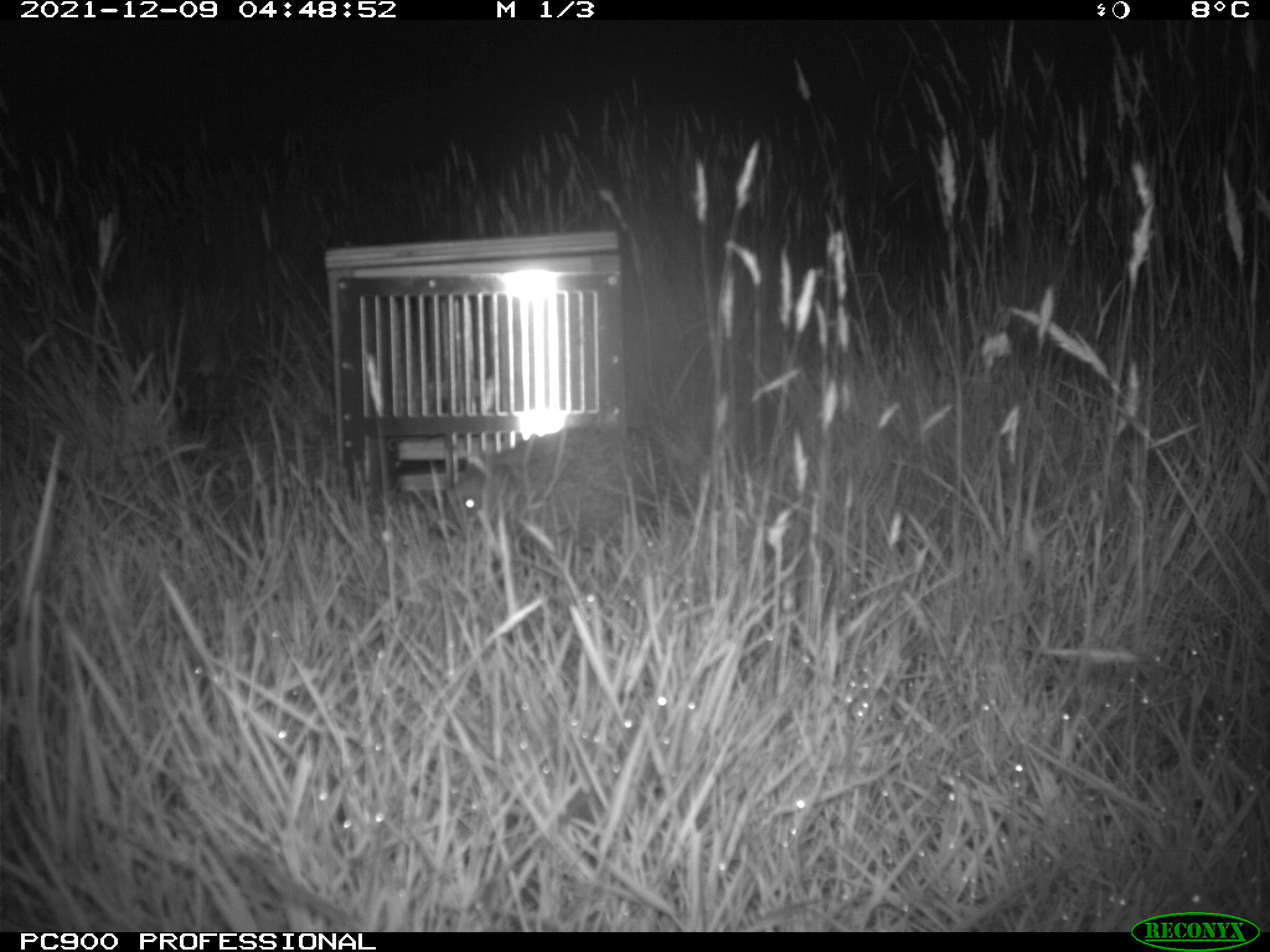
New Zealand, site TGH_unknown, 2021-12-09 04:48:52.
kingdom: Animalia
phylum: Chordata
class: Mammalia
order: Eulipotyphla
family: Erinaceidae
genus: Erinaceus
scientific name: Erinaceus europaeus europaeus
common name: european hedgehog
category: hedgehog